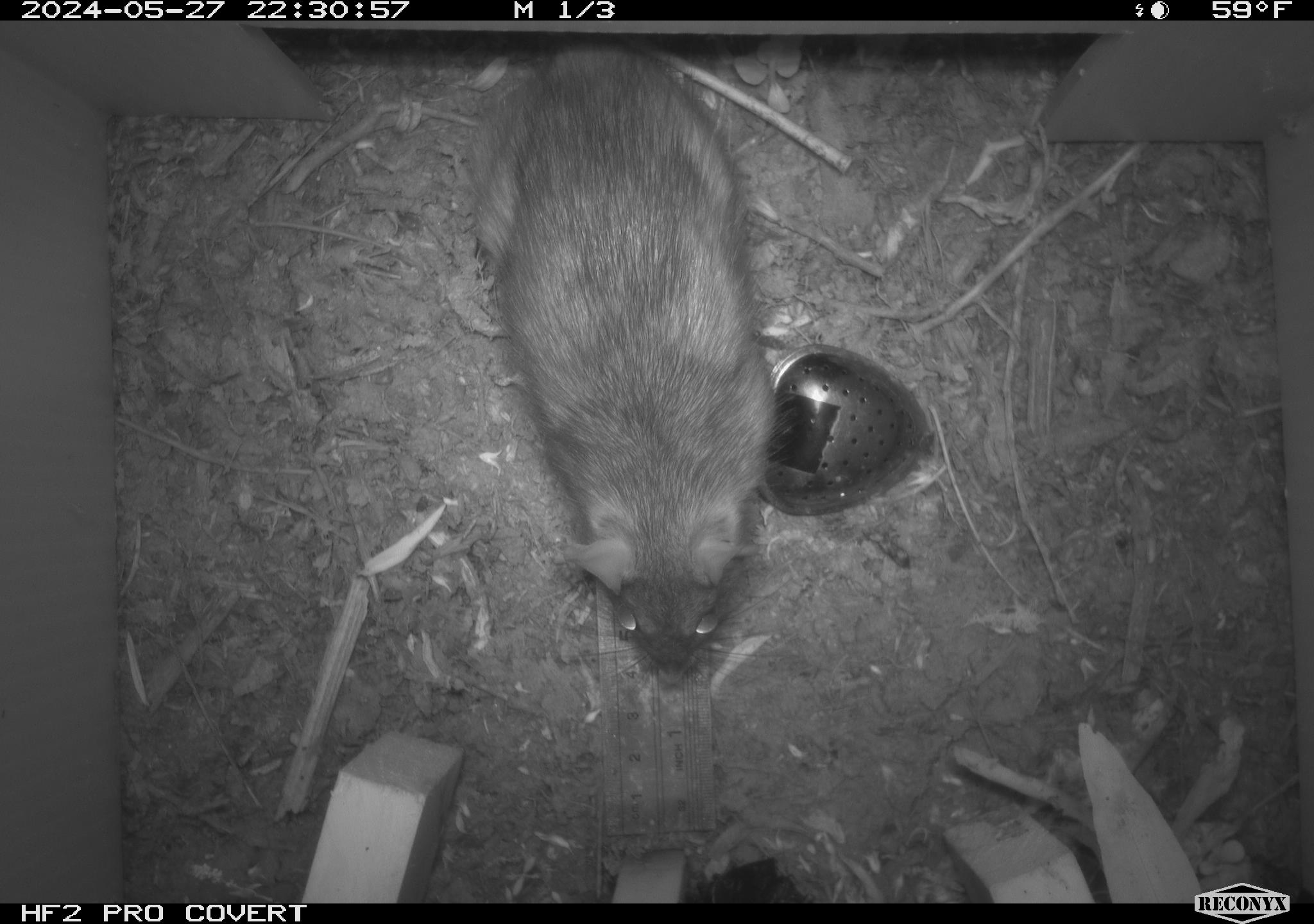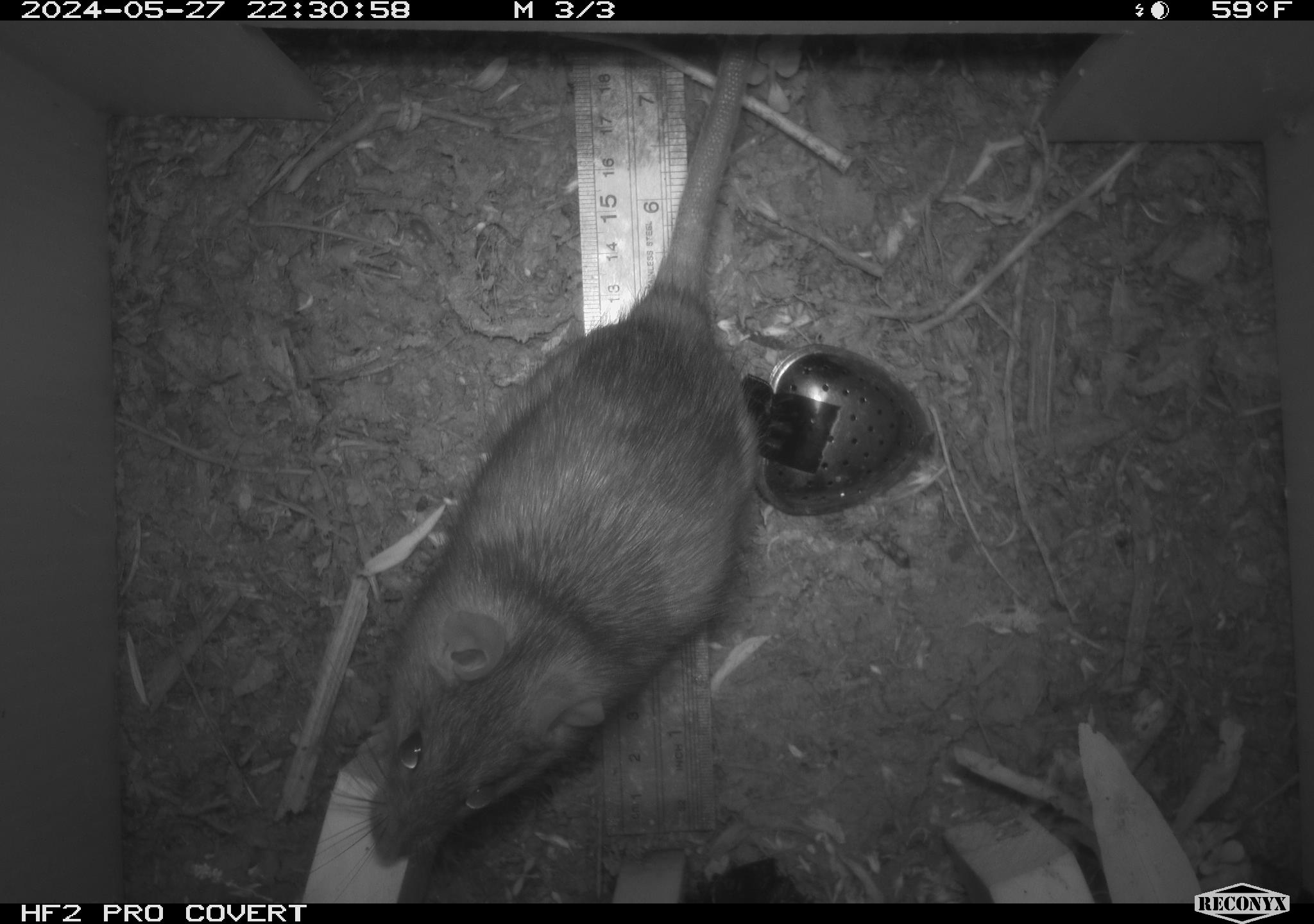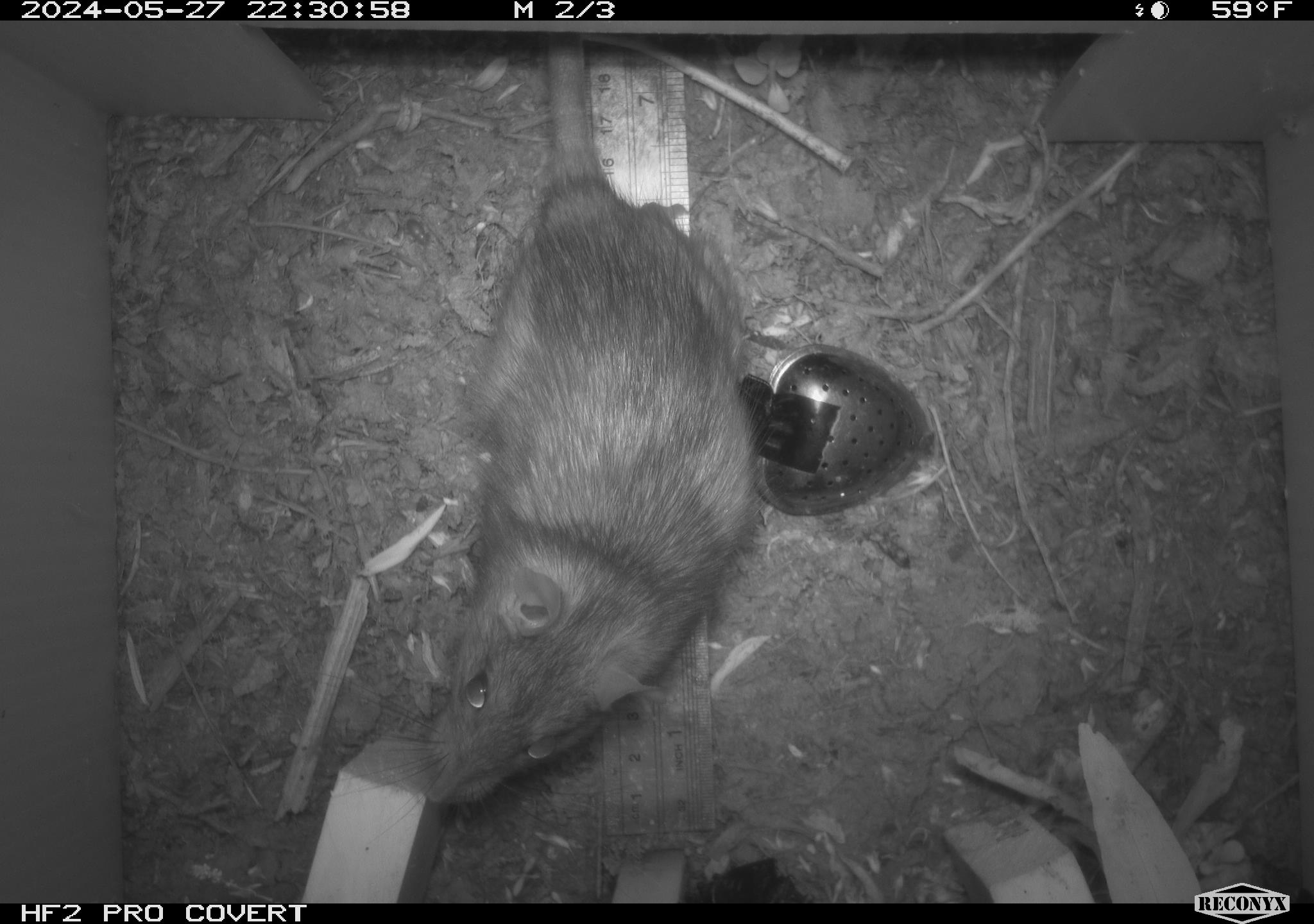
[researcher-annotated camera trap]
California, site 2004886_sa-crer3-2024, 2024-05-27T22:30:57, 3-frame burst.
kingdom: Animalia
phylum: Chordata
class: Mammalia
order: Rodentia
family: Muridae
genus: Rattus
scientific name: Rattus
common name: rat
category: rattus species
Rattus species (rat) (Rattus).